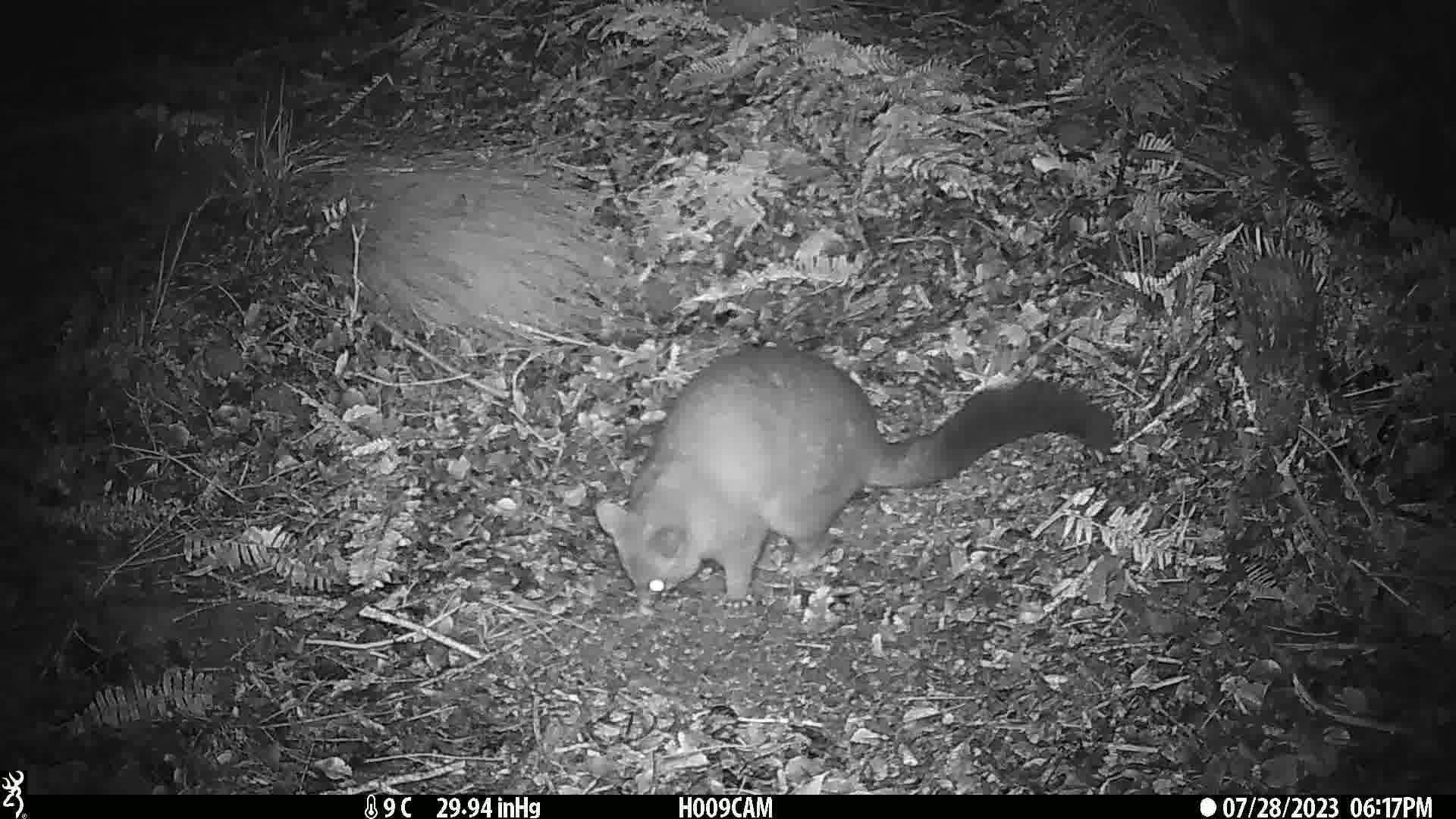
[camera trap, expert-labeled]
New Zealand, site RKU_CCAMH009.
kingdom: Animalia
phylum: Chordata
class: Mammalia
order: Diprotodontia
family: Phalangeridae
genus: Trichosurus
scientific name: Trichosurus vulpecula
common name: common brushtail possum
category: possum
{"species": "possum (common brushtail possum) (Trichosurus vulpecula)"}